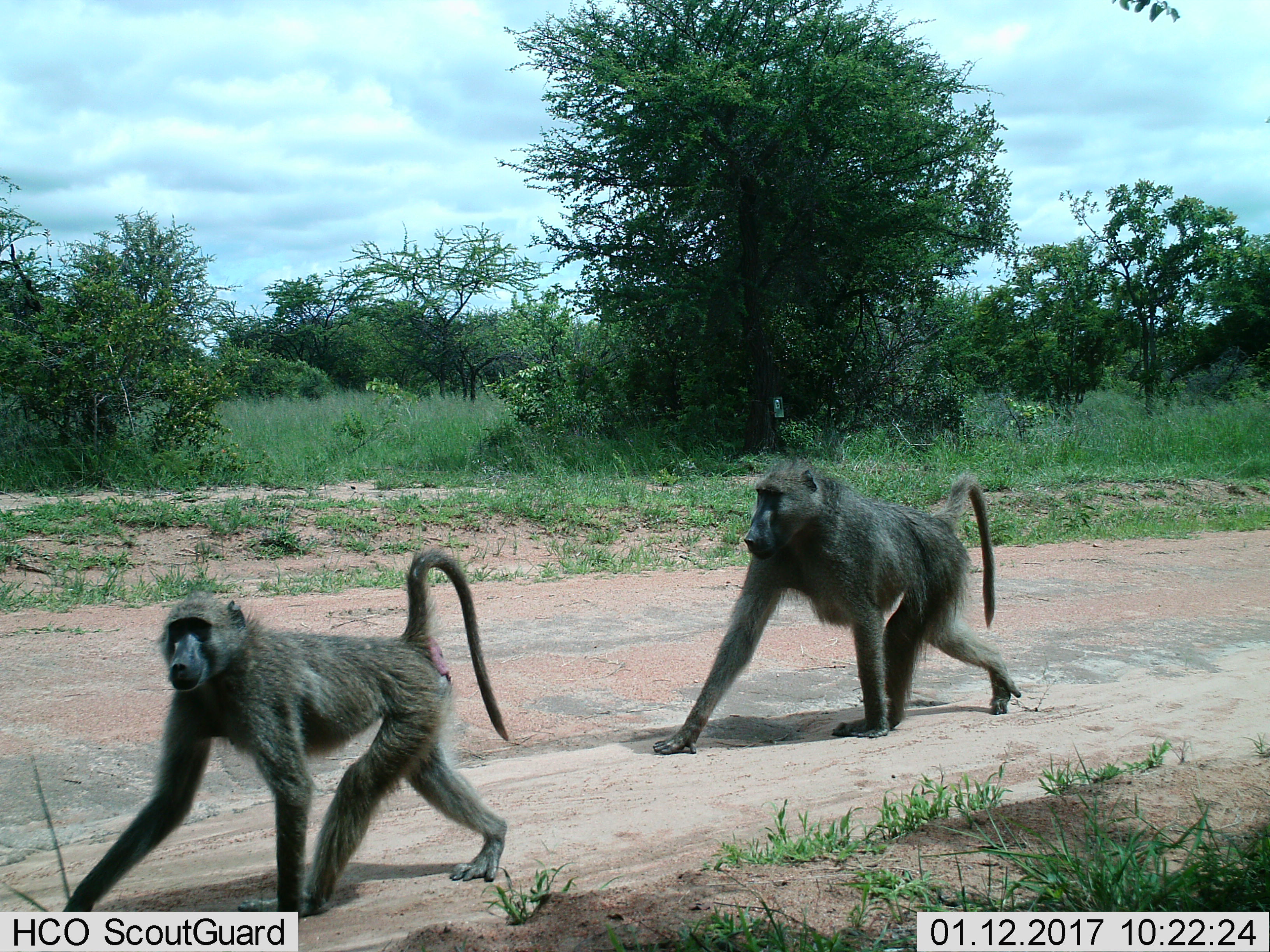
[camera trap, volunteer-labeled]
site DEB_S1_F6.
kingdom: Animalia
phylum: Chordata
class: Mammalia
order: Primates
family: Cercopithecidae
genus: Papio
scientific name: Papio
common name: baboon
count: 2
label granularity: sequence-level